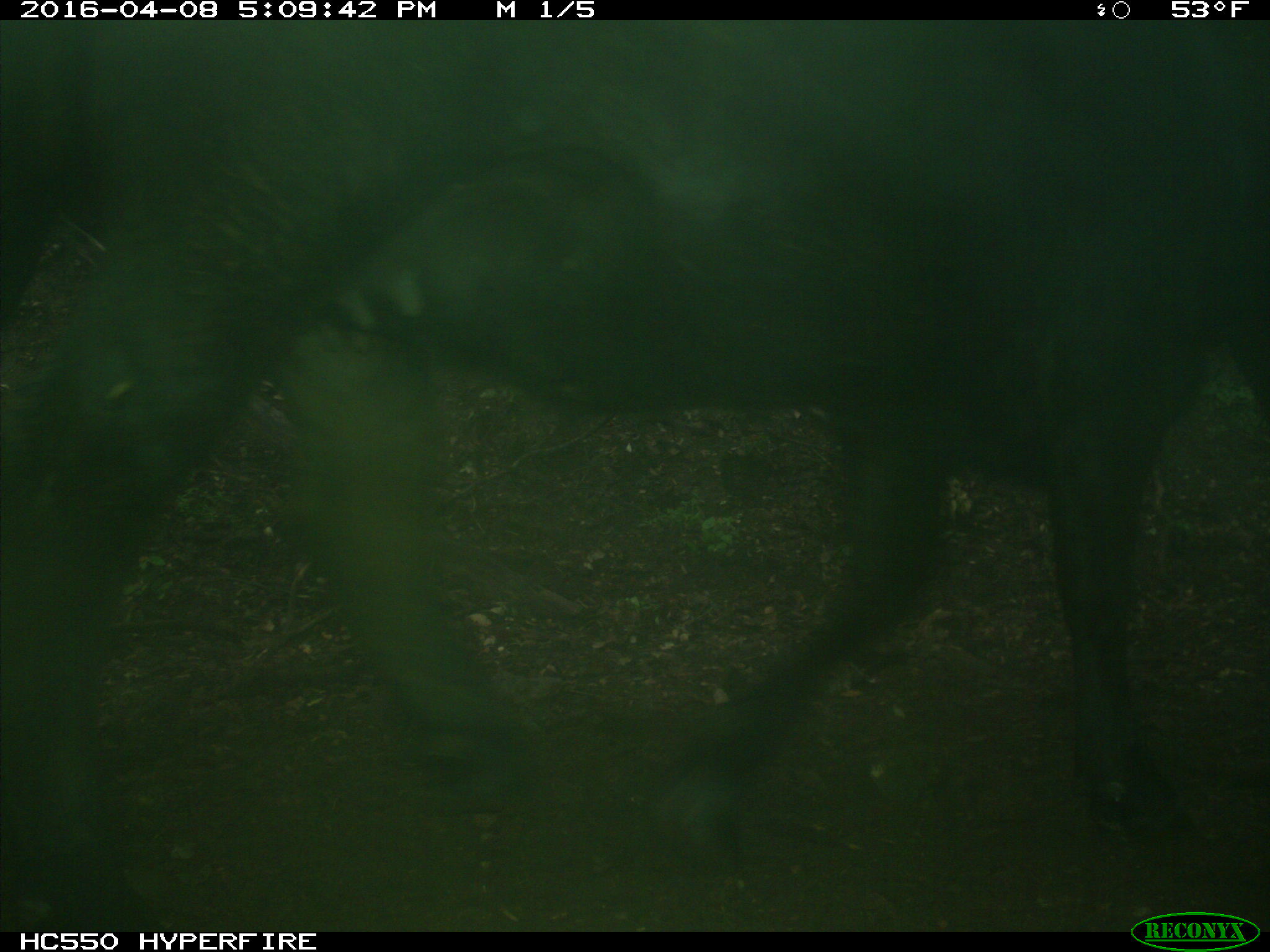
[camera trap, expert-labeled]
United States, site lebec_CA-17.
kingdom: Animalia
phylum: Chordata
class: Mammalia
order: Artiodactyla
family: Bovidae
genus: Bos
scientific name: Bos taurus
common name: domestic cow